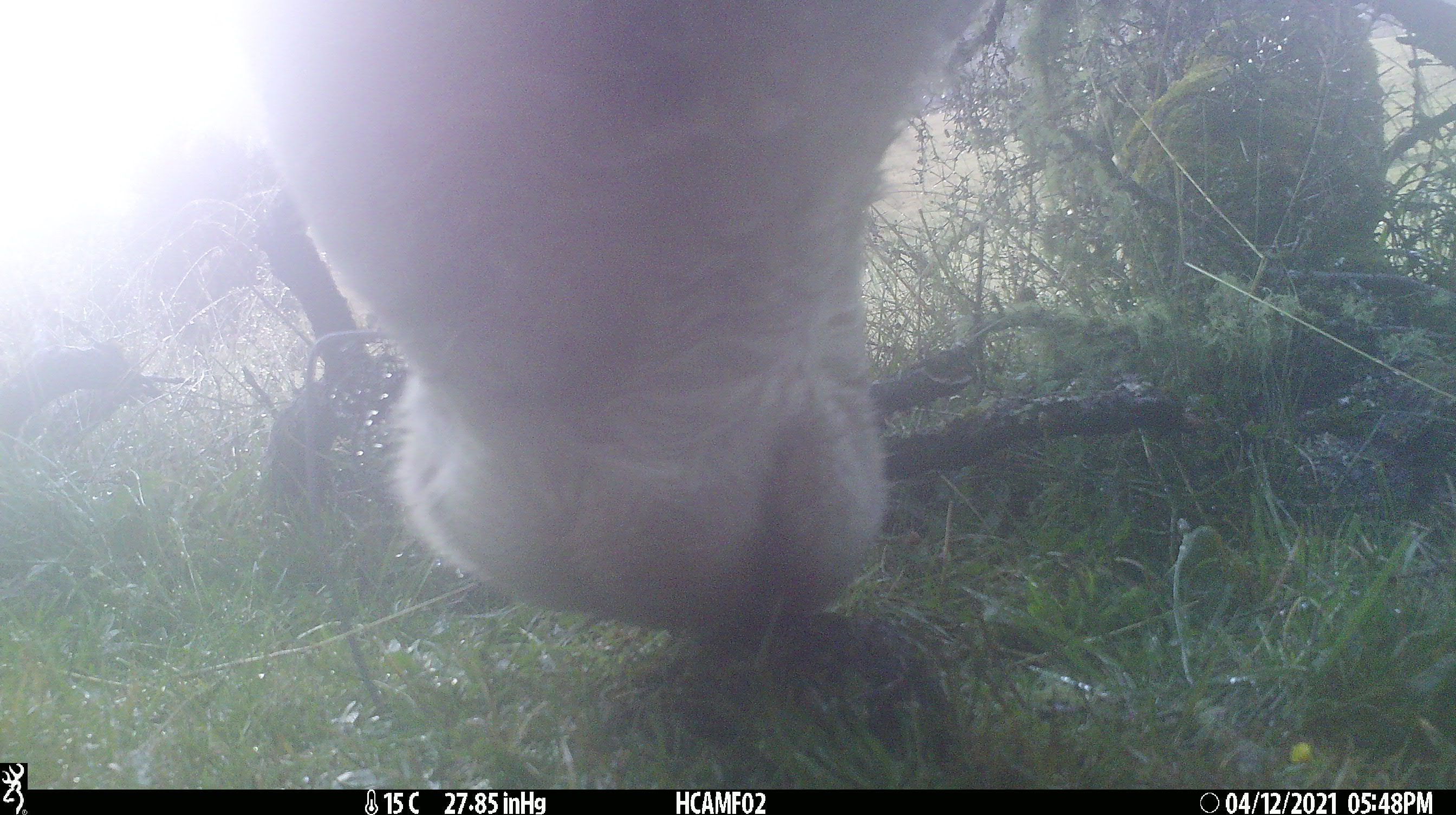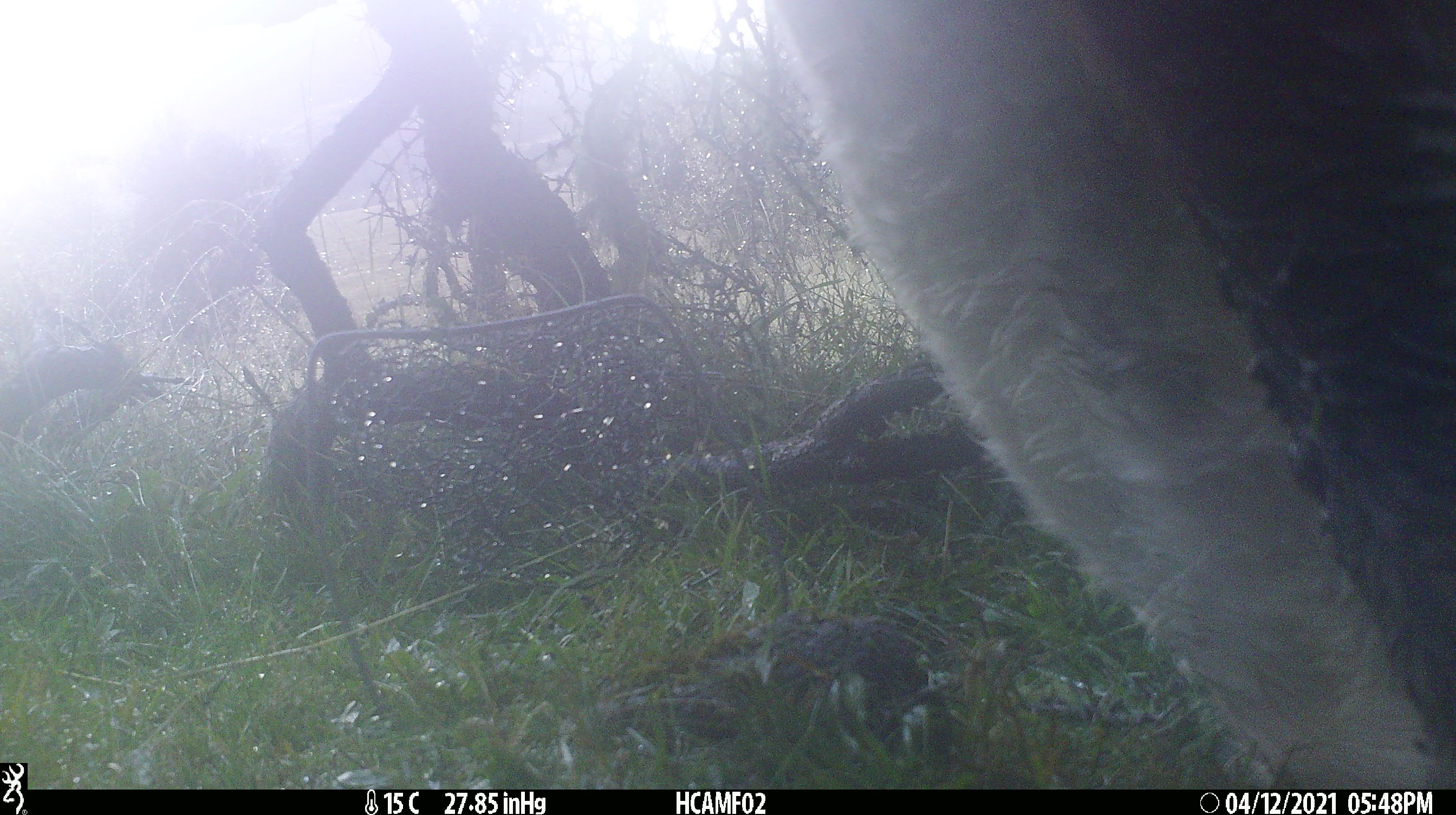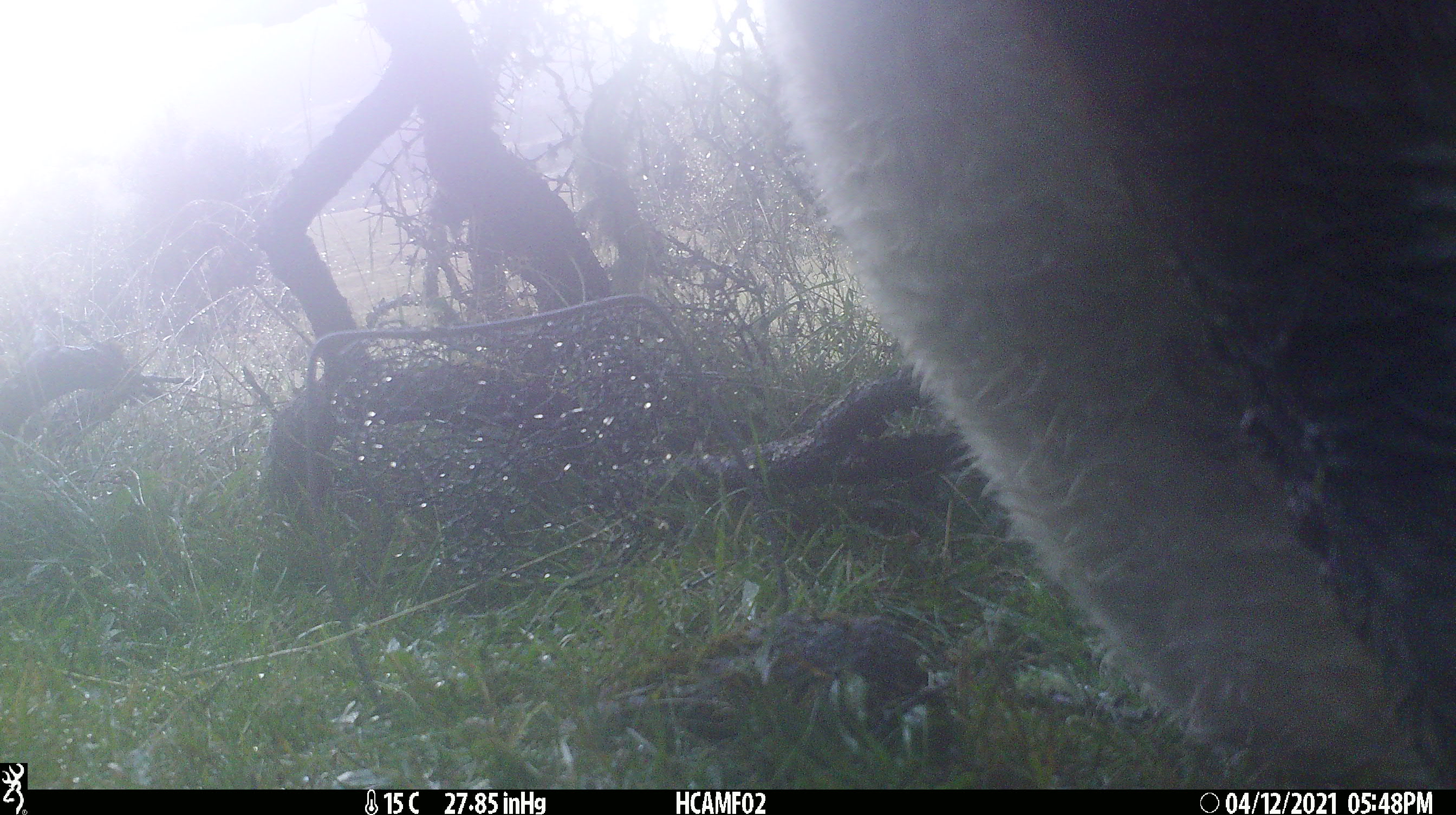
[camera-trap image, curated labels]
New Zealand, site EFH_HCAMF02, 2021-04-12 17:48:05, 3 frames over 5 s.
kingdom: Animalia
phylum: Chordata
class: Mammalia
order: Artiodactyla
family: Bovidae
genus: Bos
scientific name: Bos taurus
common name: domestic cow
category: cow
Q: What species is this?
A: Cow (domestic cow) (Bos taurus).